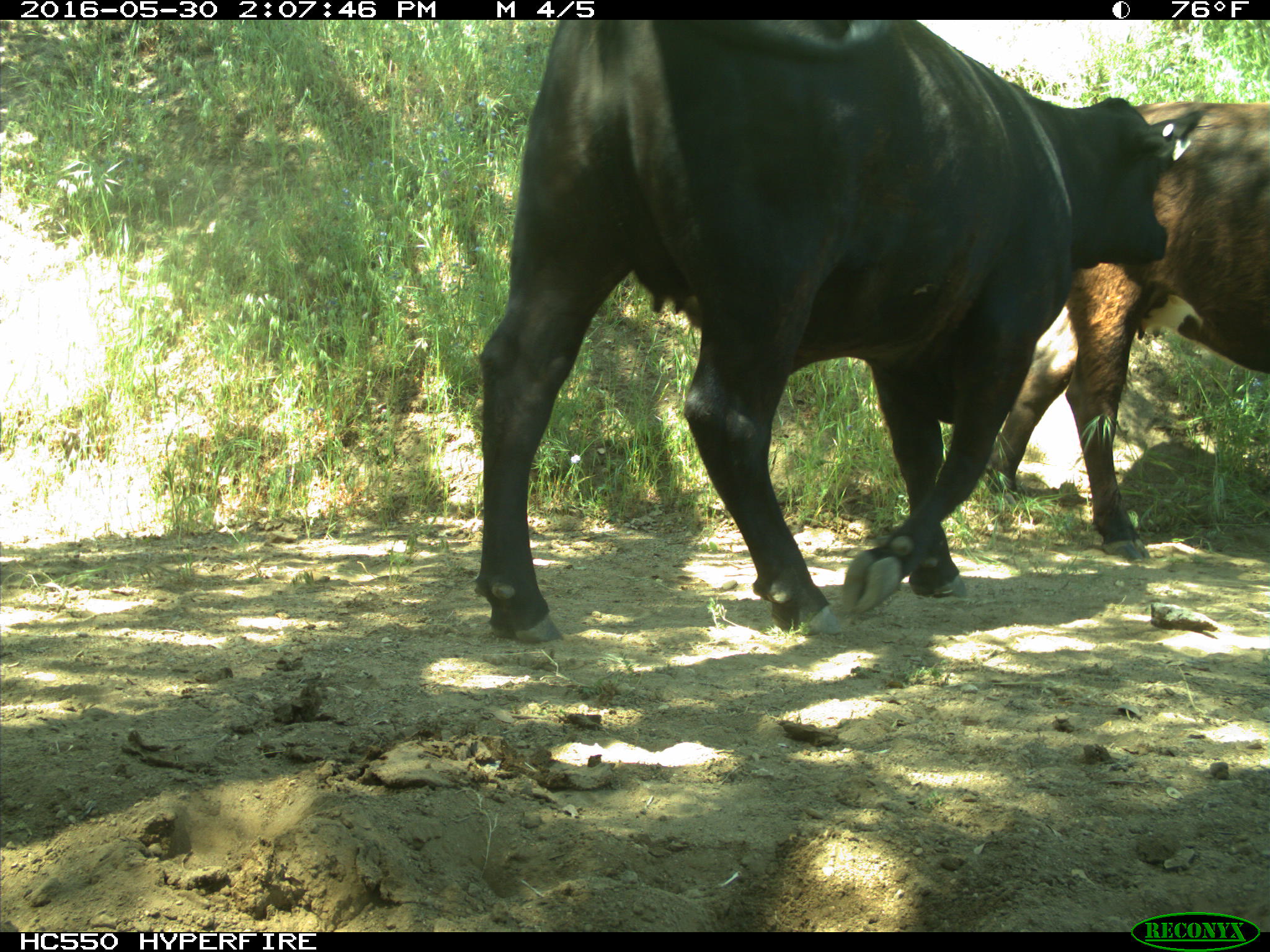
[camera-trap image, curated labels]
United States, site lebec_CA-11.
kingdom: Animalia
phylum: Chordata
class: Mammalia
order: Artiodactyla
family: Bovidae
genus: Bos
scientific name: Bos taurus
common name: domestic cow